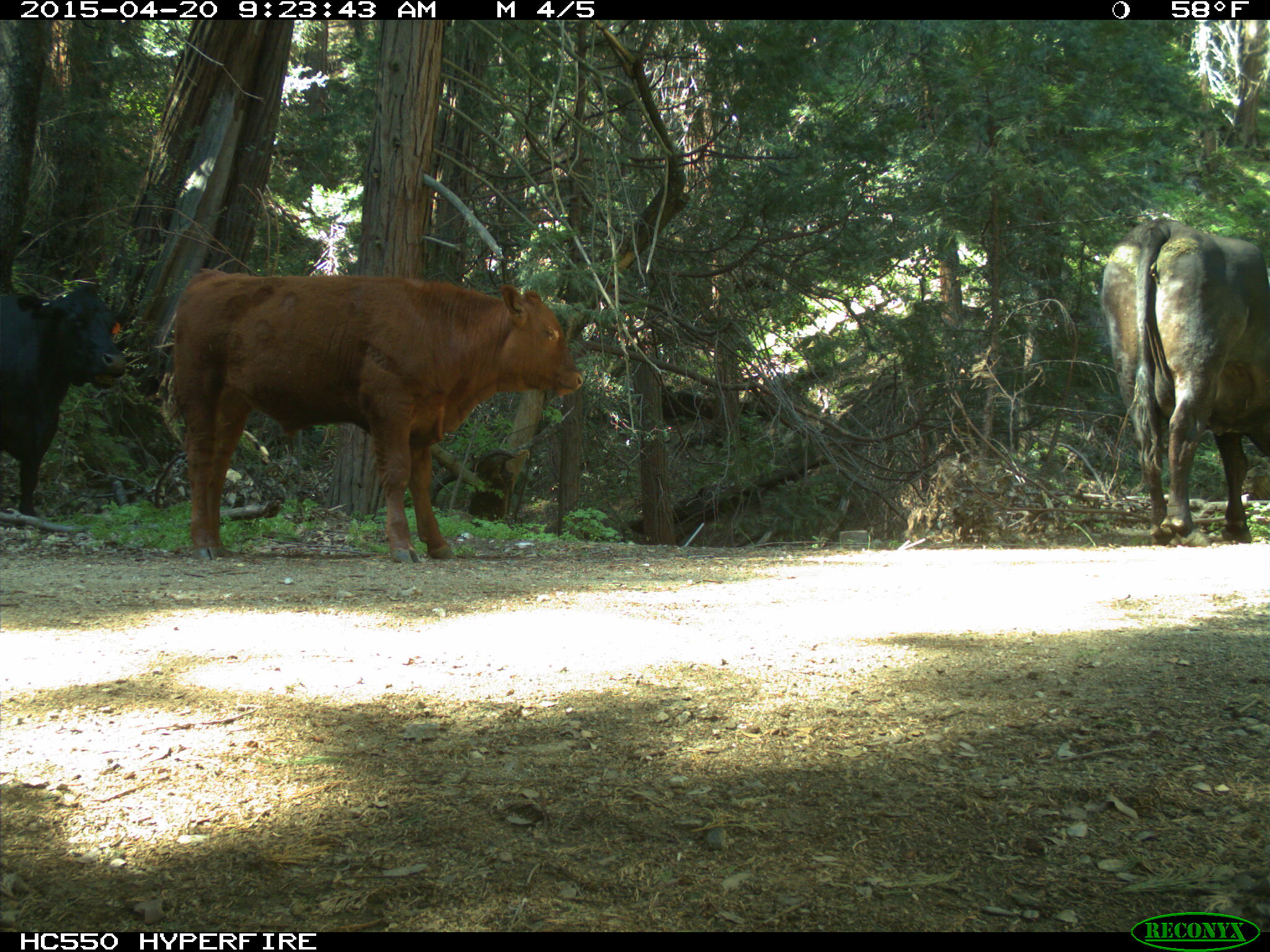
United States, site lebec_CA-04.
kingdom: Animalia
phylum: Chordata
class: Mammalia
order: Artiodactyla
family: Bovidae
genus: Bos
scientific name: Bos taurus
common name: domestic cow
Bos taurus (domestic cow).